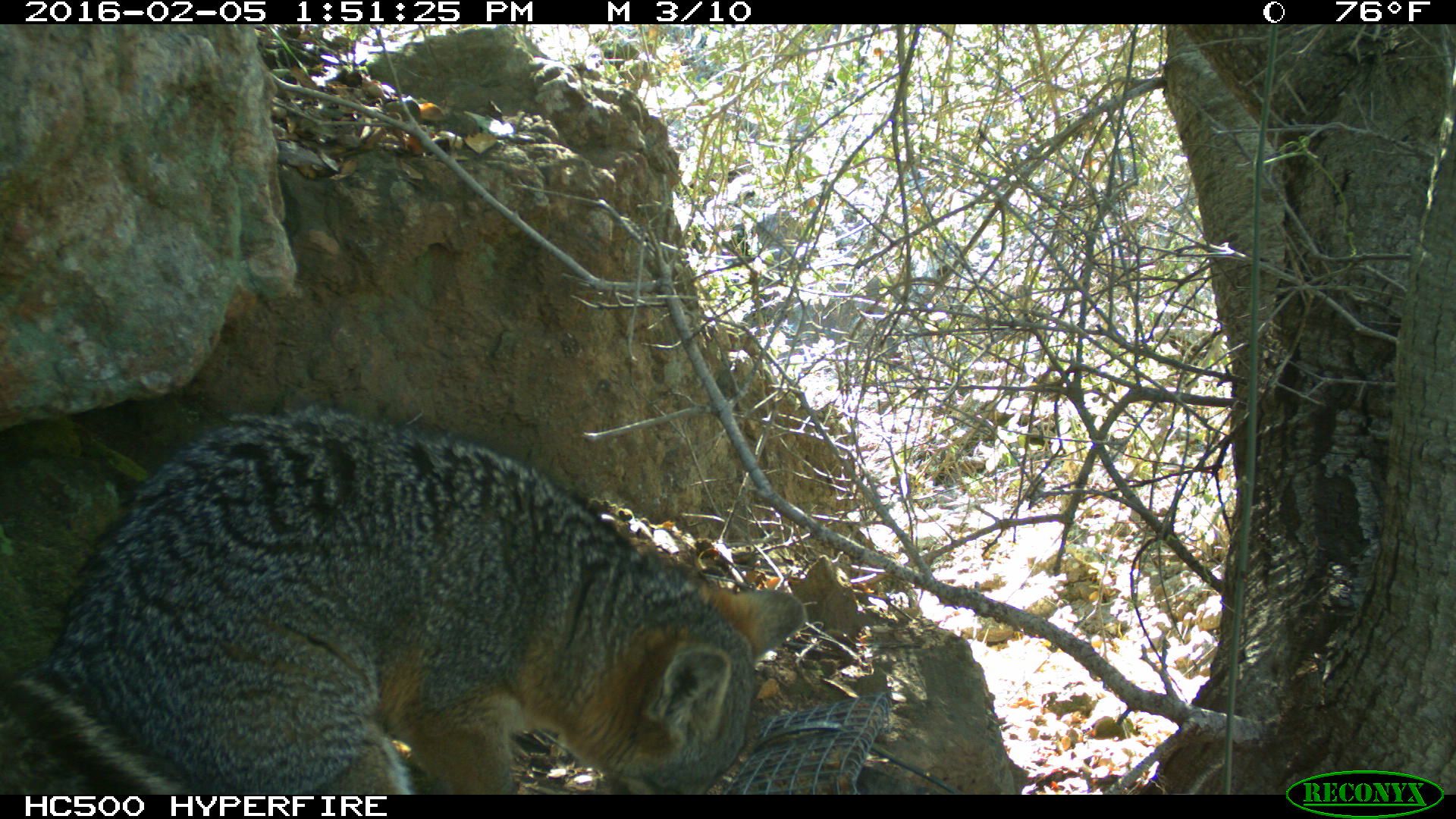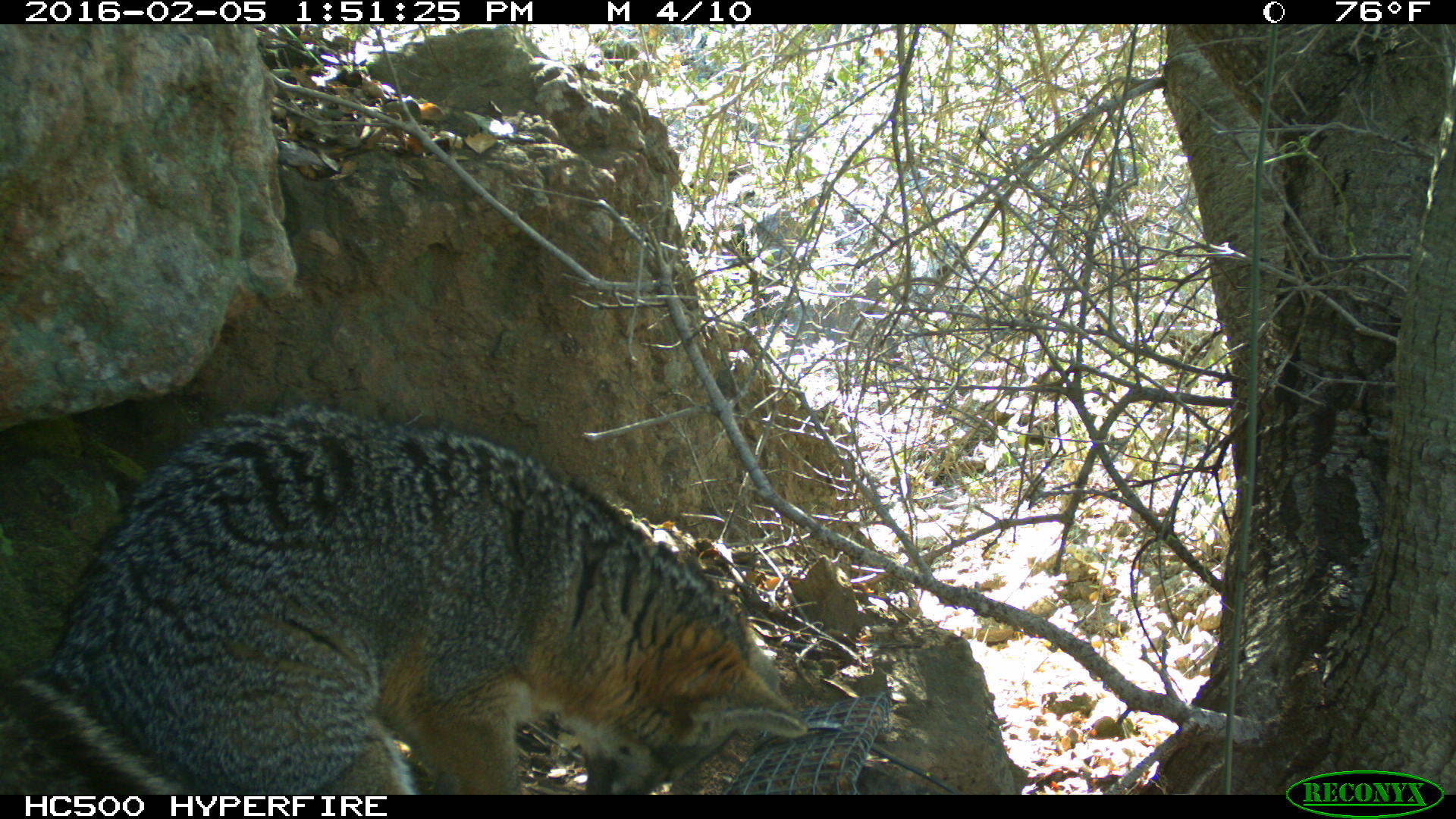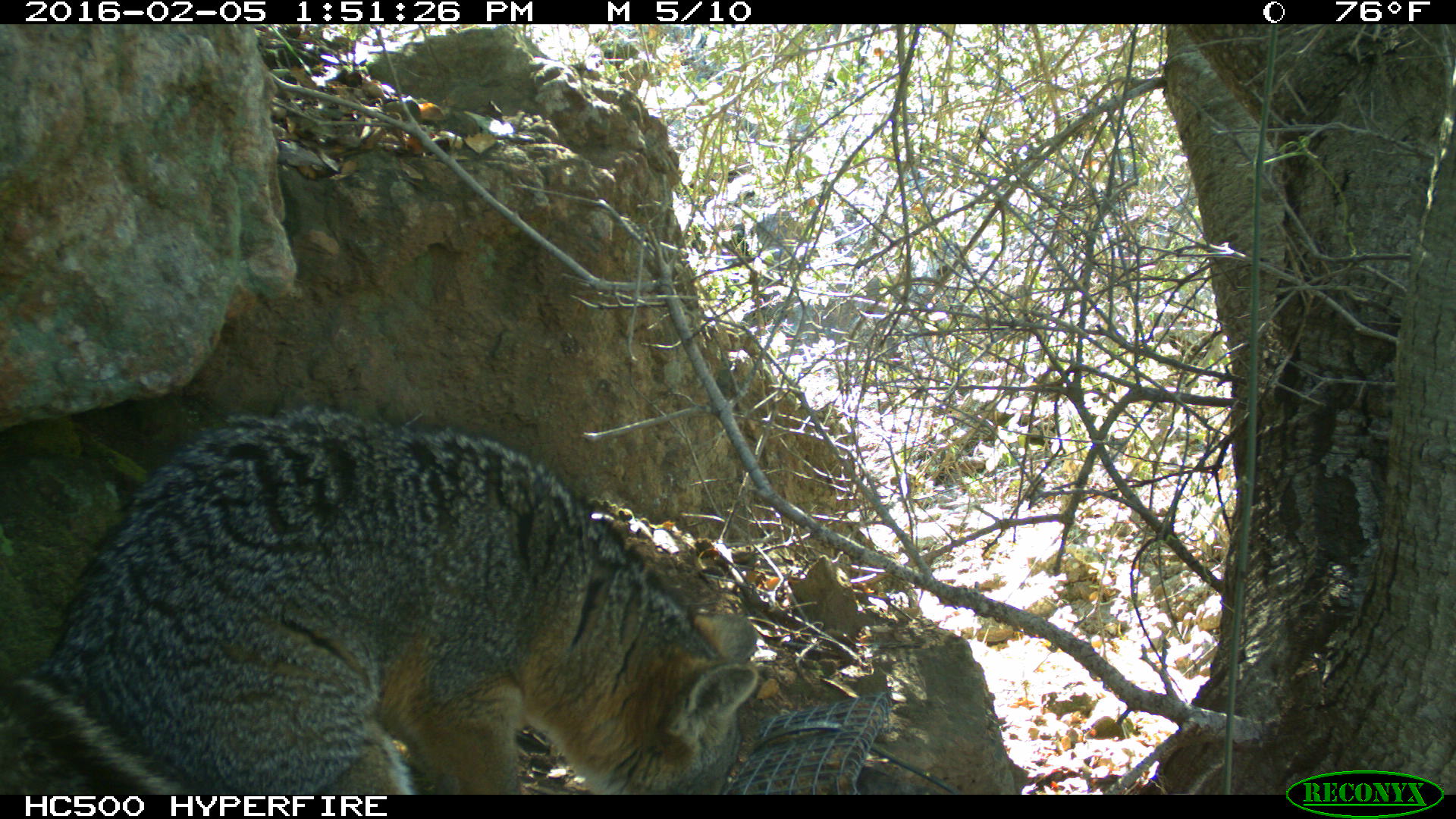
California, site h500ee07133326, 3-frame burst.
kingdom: Animalia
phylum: Chordata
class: Mammalia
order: Carnivora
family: Canidae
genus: Urocyon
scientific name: Urocyon littoralis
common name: island fox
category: fox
Fox (island fox) (Urocyon littoralis).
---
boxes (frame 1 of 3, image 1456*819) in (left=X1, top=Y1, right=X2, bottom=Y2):
fox: (left=0, top=404, right=803, bottom=795)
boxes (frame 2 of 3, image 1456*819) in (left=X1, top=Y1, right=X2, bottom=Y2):
fox: (left=0, top=403, right=805, bottom=794)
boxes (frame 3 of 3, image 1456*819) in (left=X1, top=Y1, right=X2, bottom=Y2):
fox: (left=0, top=402, right=761, bottom=793)